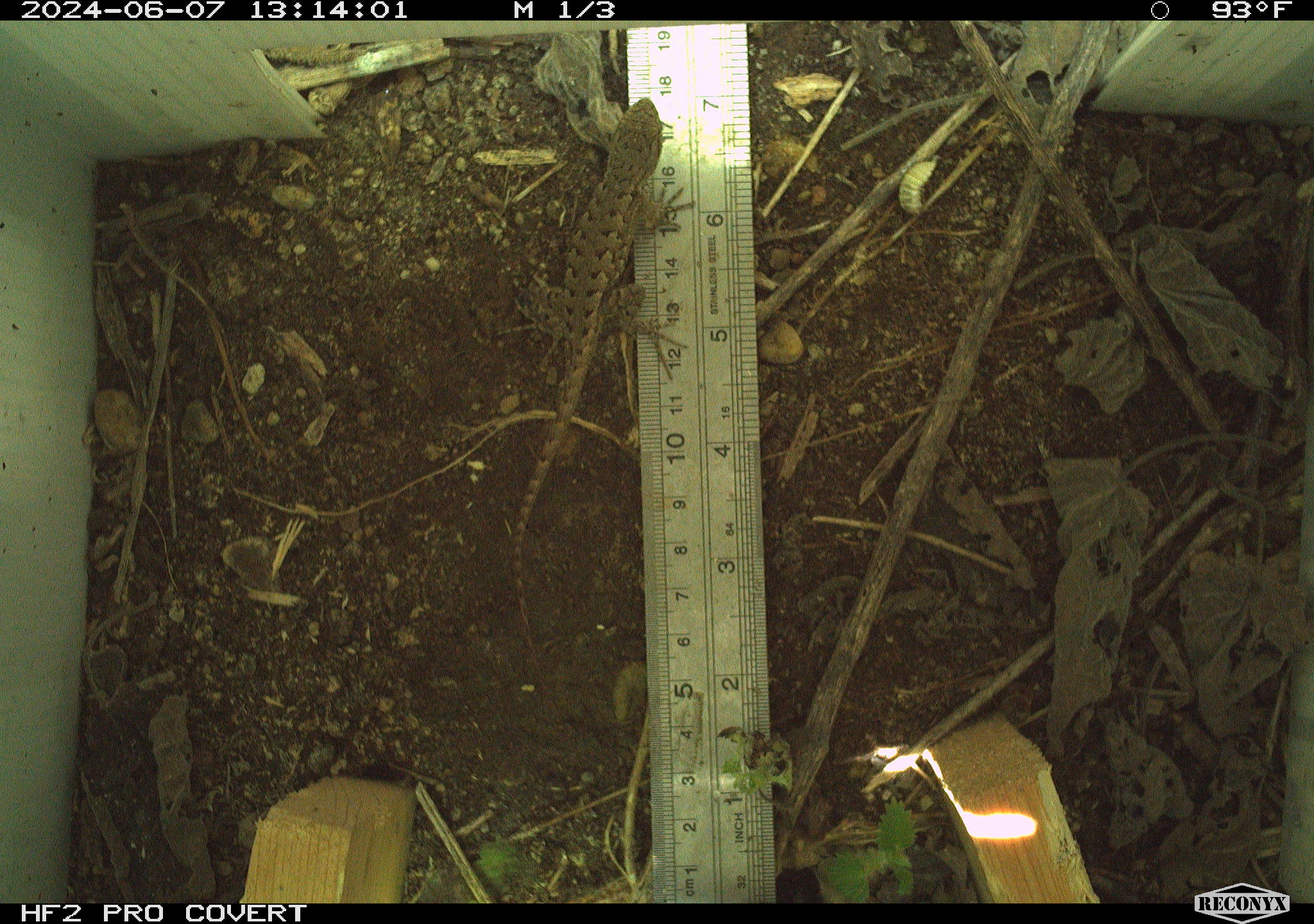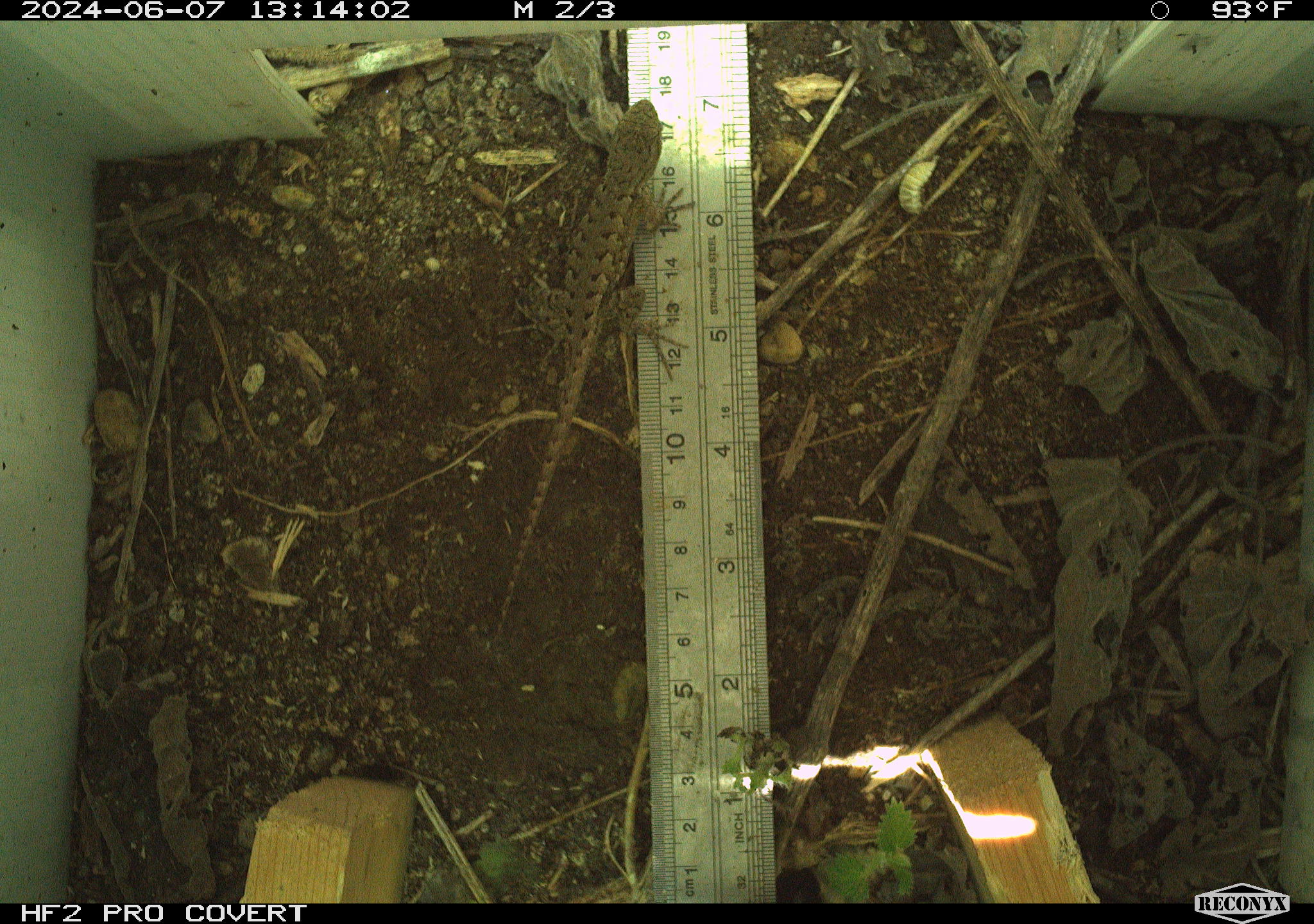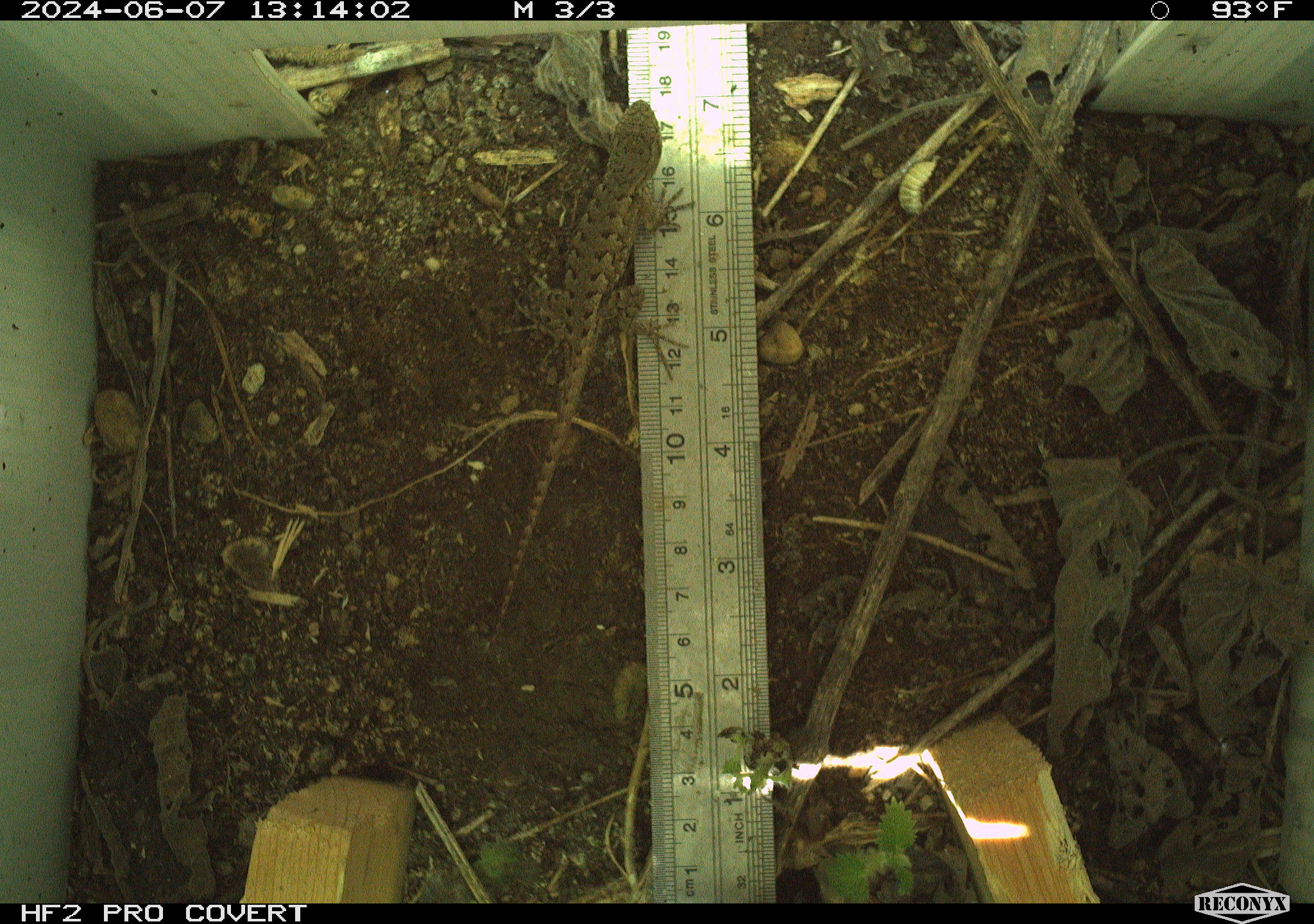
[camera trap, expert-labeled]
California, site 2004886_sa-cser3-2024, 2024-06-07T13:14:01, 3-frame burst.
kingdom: Animalia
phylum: Chordata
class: Reptilia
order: Squamata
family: Phrynosomatidae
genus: Sceloporus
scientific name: Sceloporus occidentalis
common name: western fence lizard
Western fence lizard (Sceloporus occidentalis).